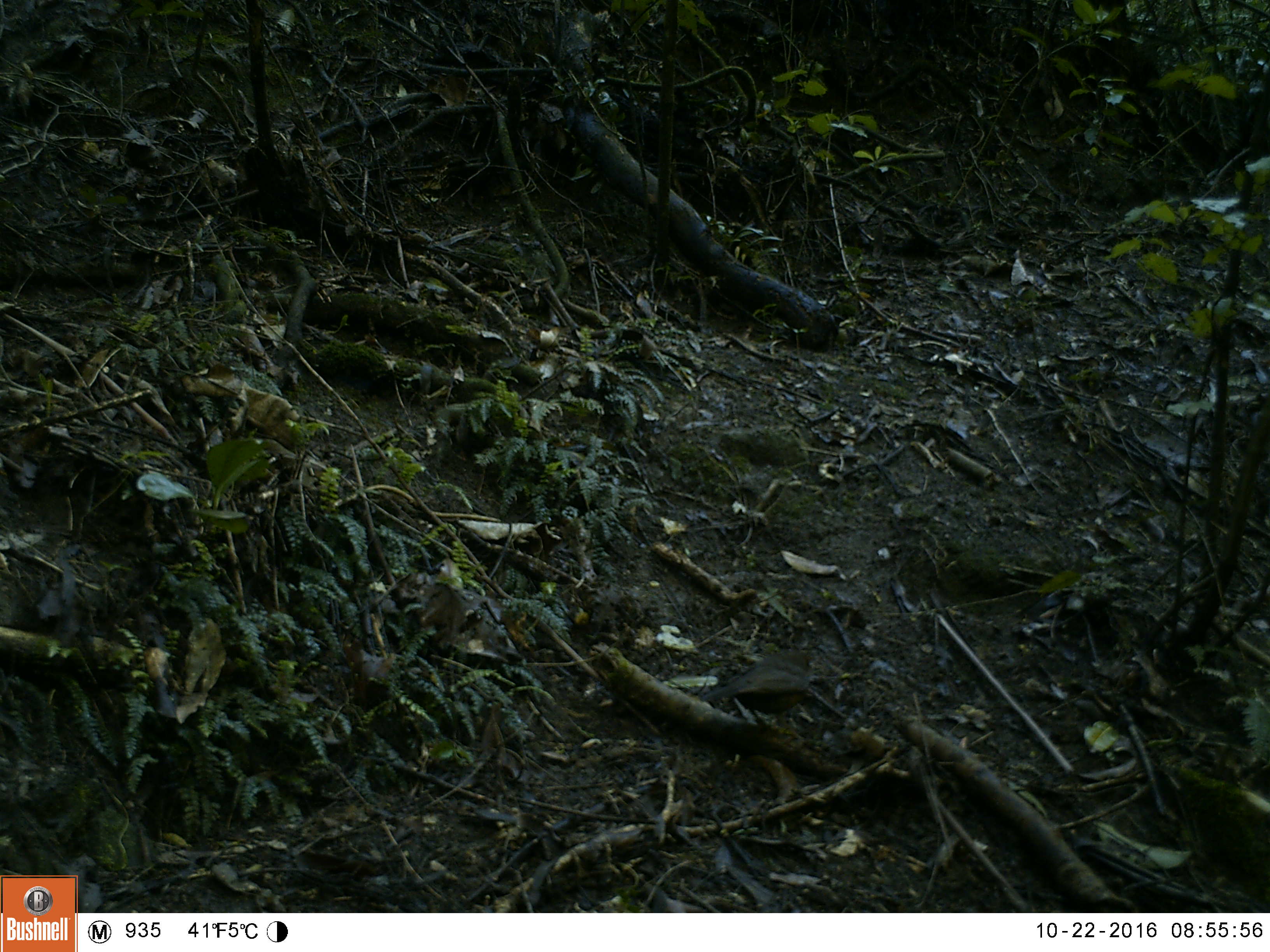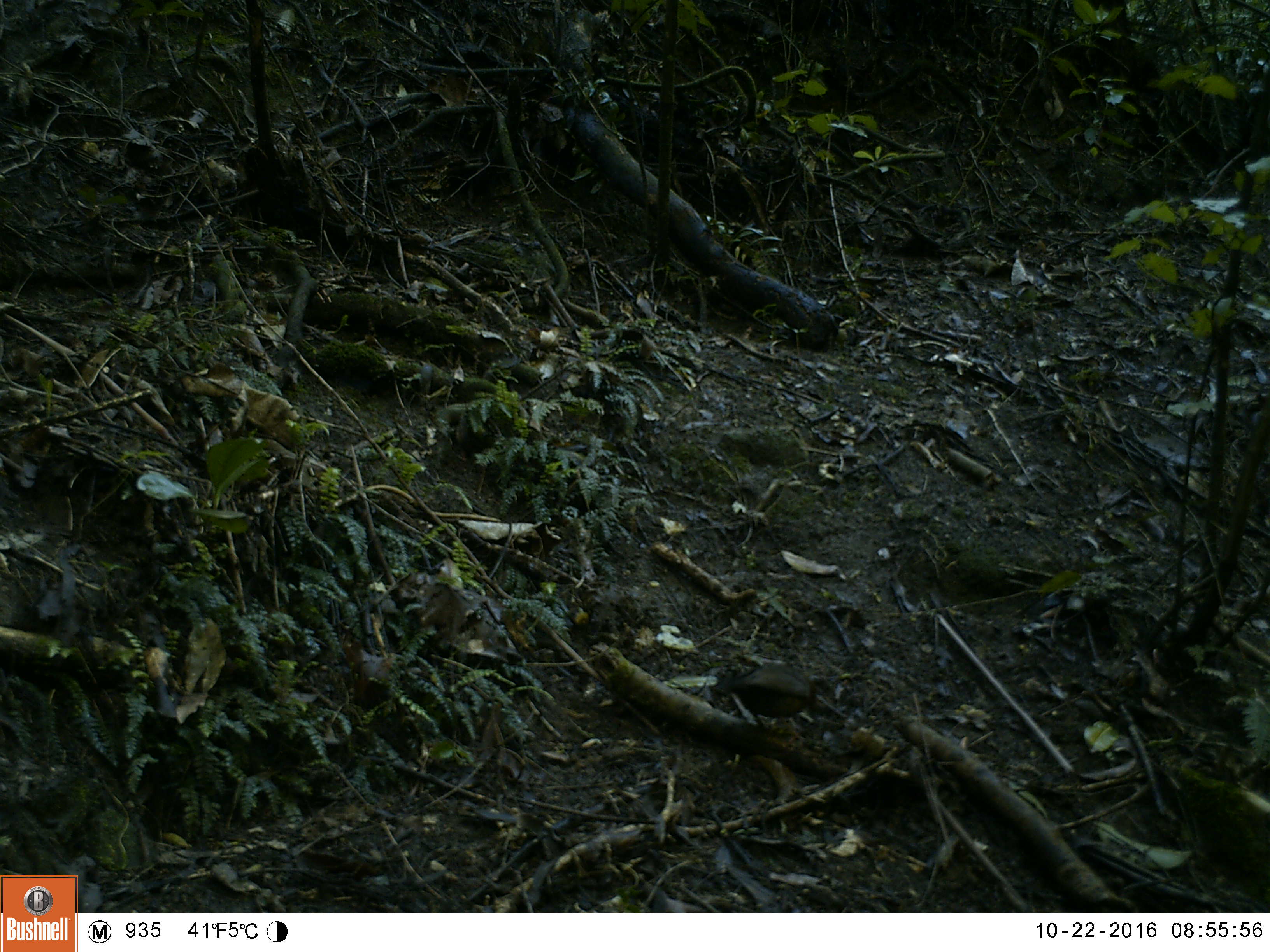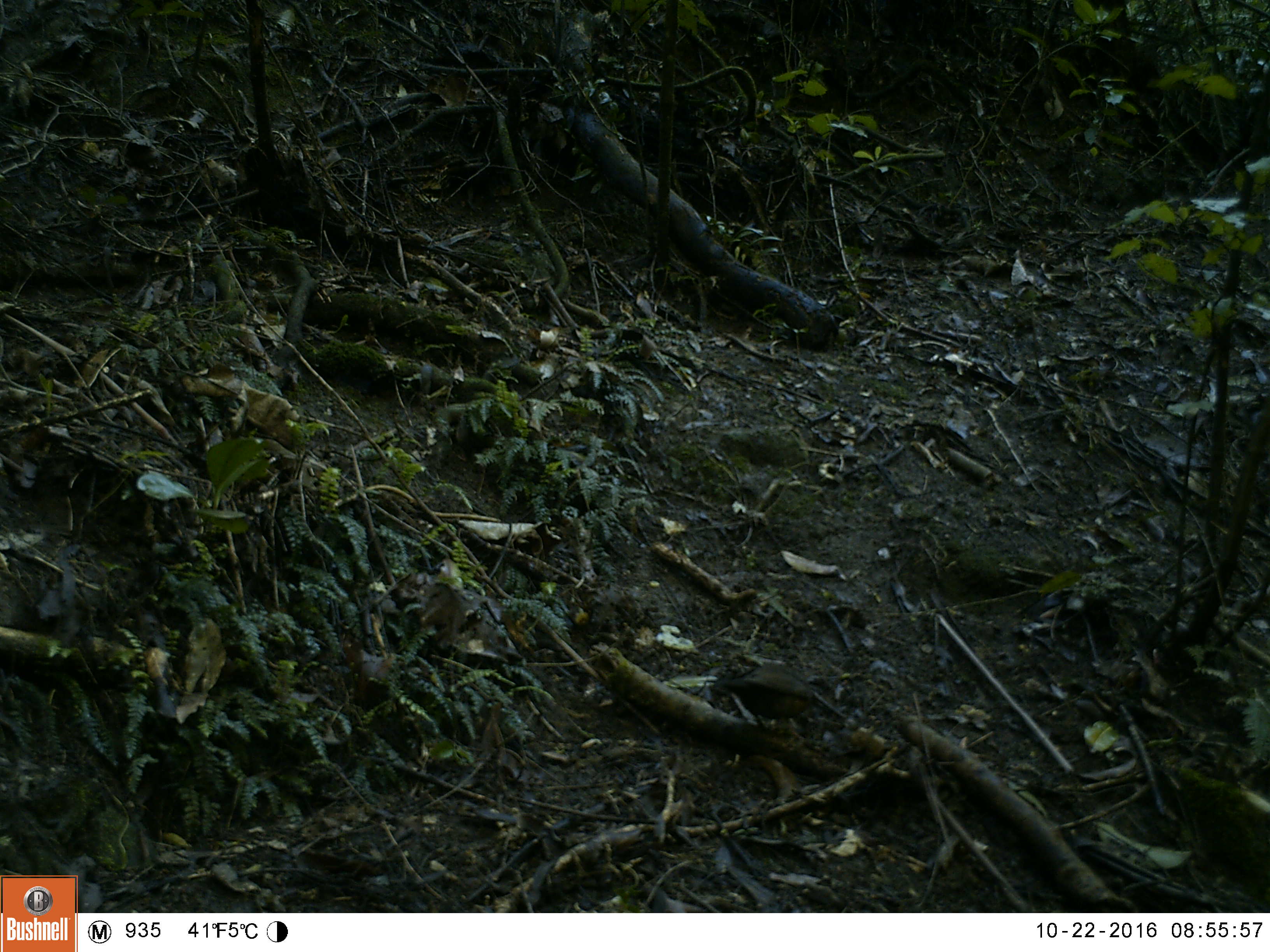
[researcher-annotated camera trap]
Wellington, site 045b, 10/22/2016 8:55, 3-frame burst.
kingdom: Animalia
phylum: Chordata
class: Aves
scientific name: Aves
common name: bird